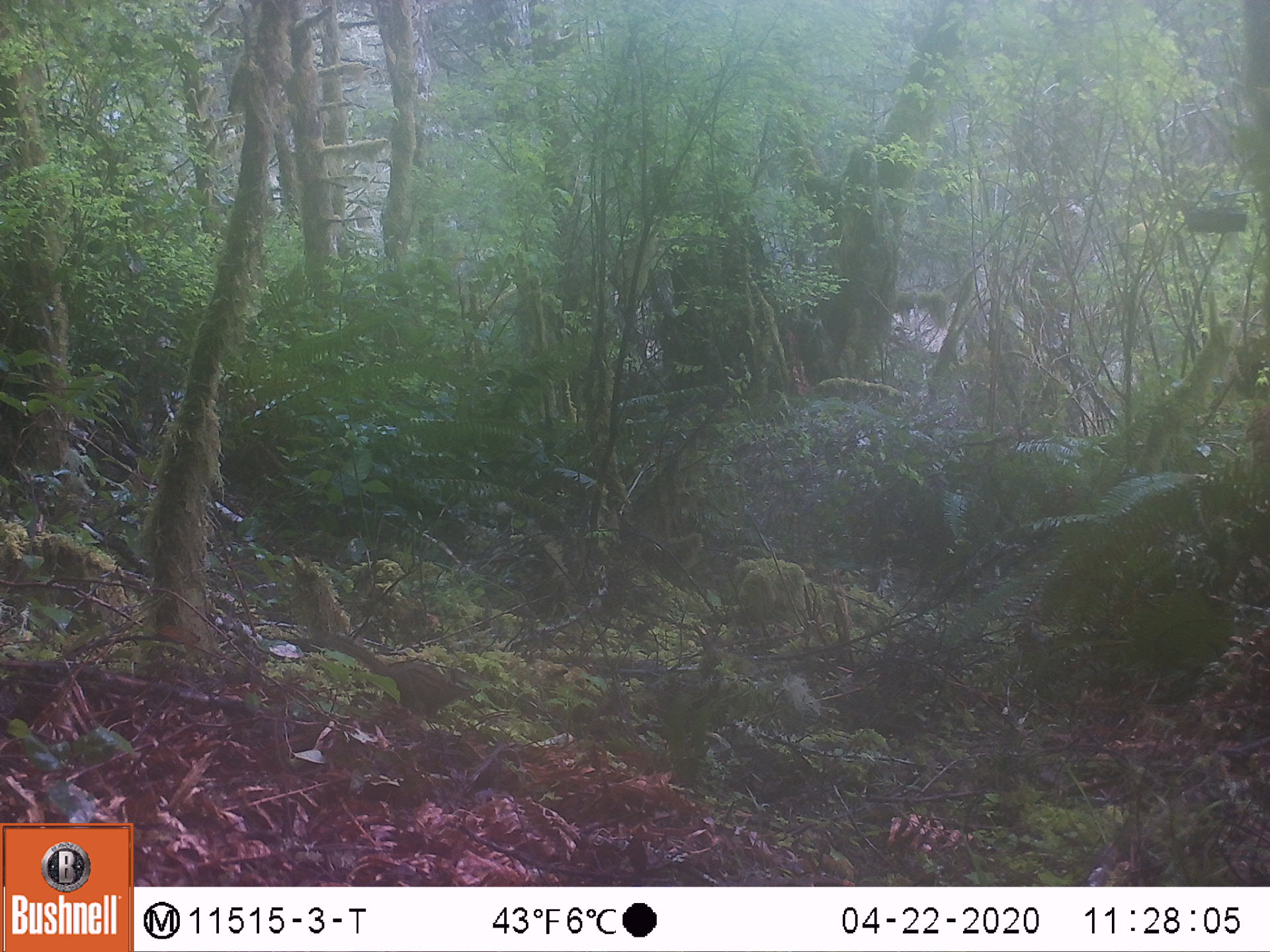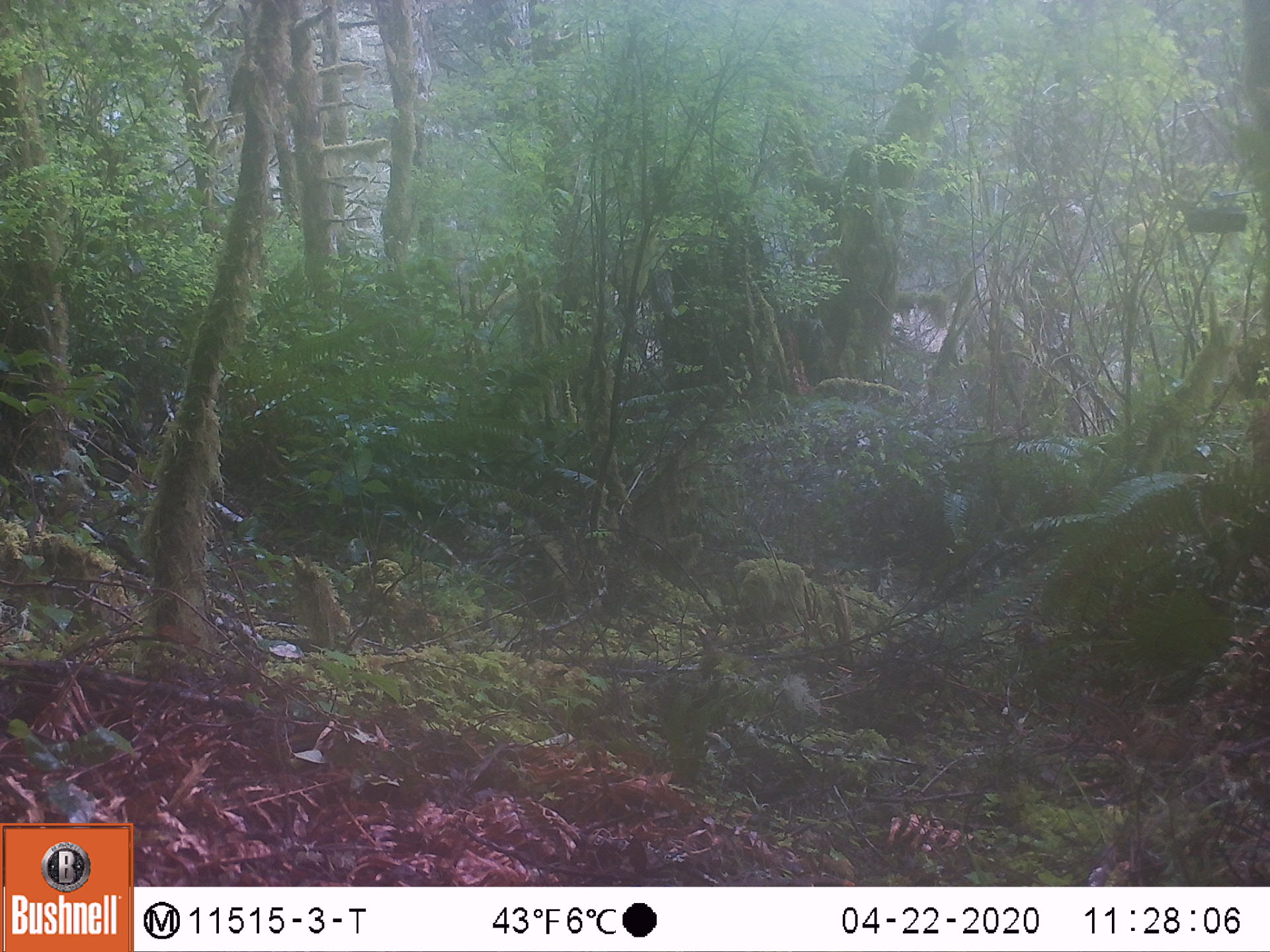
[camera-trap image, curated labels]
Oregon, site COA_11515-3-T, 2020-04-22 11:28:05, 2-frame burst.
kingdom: Animalia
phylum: Chordata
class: Mammalia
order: Rodentia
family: Sciuridae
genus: Neotamias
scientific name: Neotamias townsendii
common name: townsend's chipmunk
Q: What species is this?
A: Townsend's chipmunk (Neotamias townsendii).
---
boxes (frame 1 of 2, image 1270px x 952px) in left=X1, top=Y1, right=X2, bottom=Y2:
townsend's chipmunk: left=321, top=627, right=481, bottom=726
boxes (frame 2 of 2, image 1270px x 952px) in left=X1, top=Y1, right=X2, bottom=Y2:
townsend's chipmunk: left=1076, top=691, right=1193, bottom=763